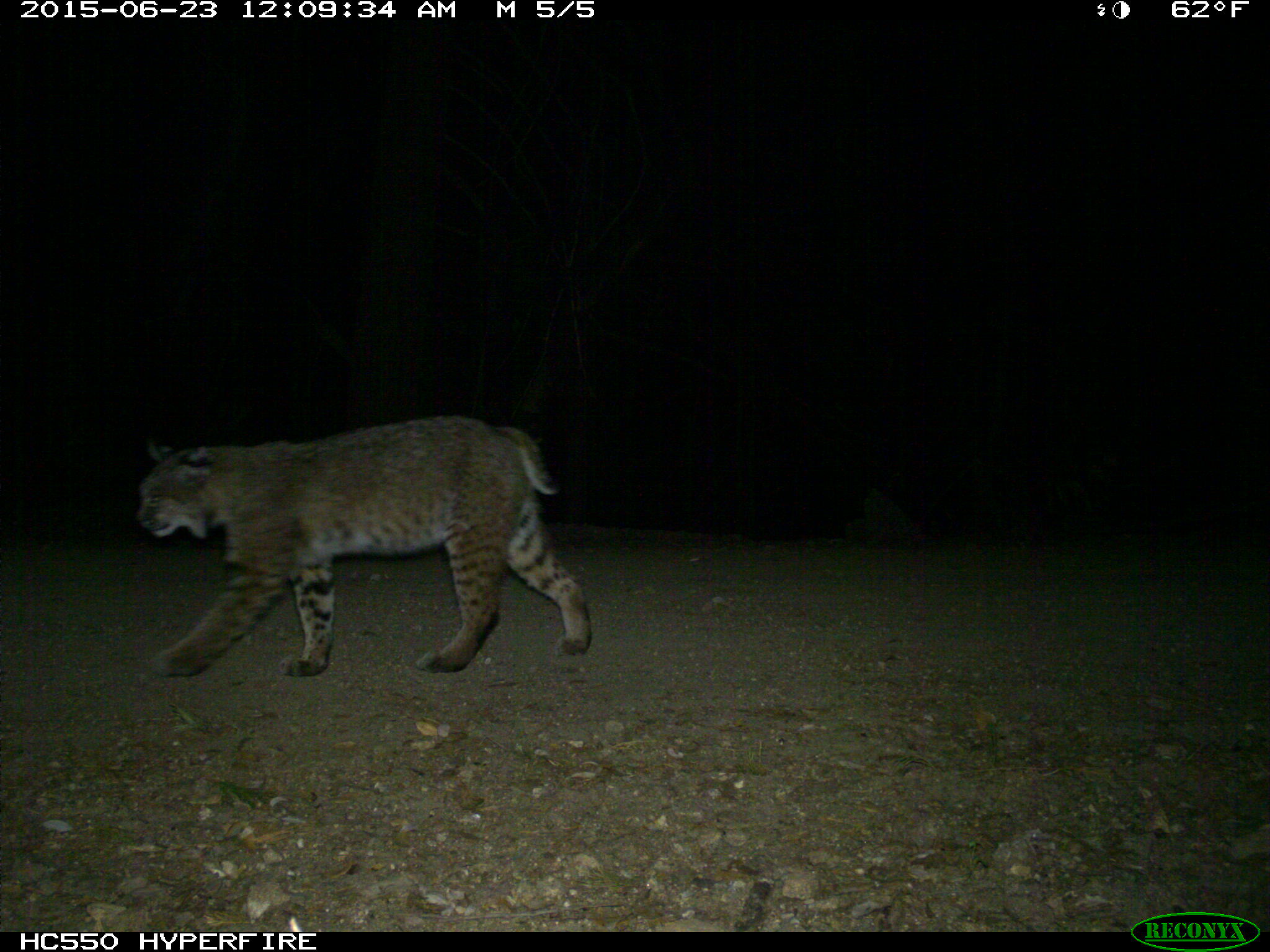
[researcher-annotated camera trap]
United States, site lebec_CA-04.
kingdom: Animalia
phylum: Chordata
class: Mammalia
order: Carnivora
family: Felidae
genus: Lynx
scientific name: Lynx rufus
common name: bobcat